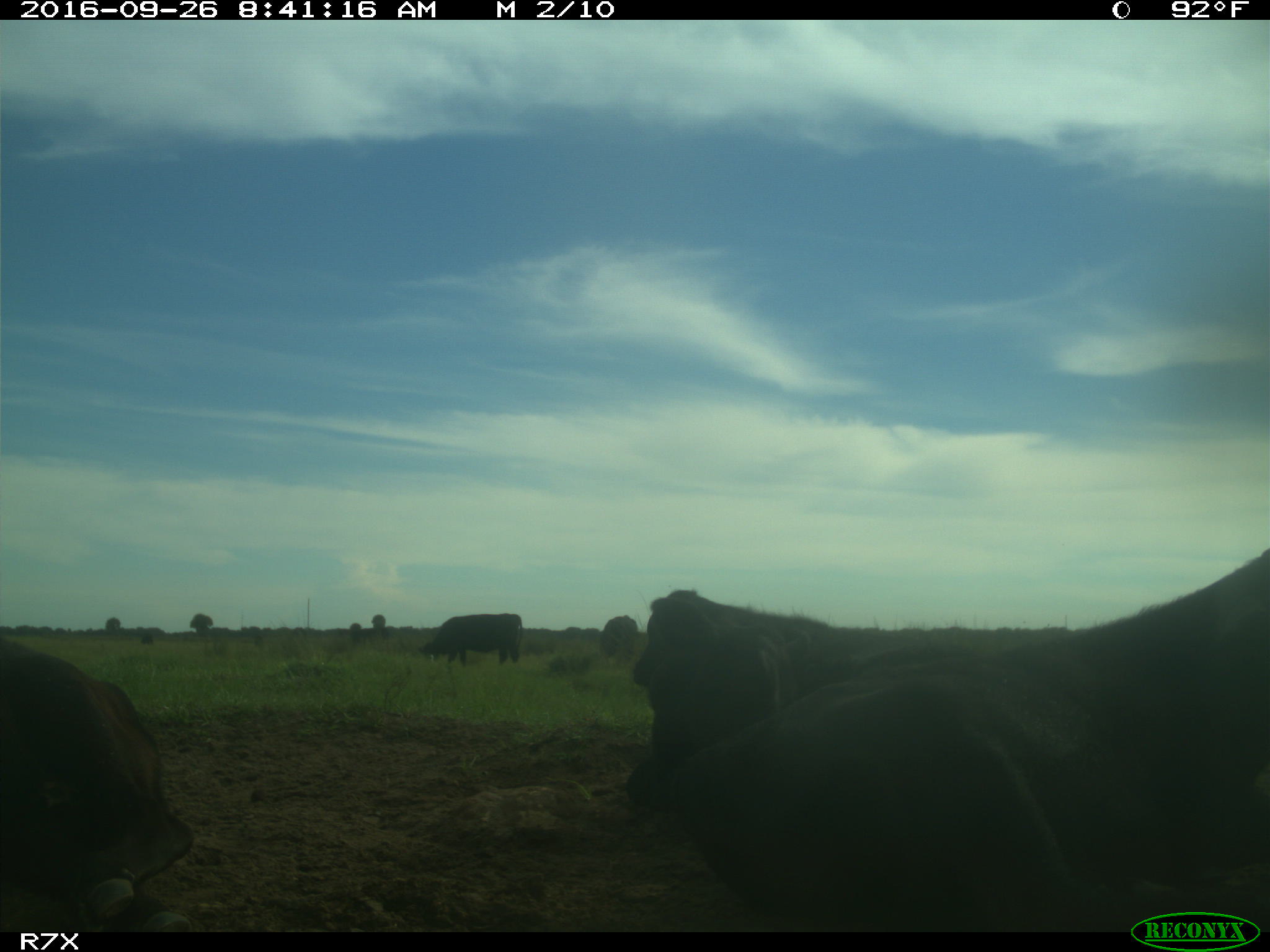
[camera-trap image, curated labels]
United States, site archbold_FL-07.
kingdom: Animalia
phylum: Chordata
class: Mammalia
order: Artiodactyla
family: Bovidae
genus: Bos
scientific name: Bos taurus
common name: domestic cow